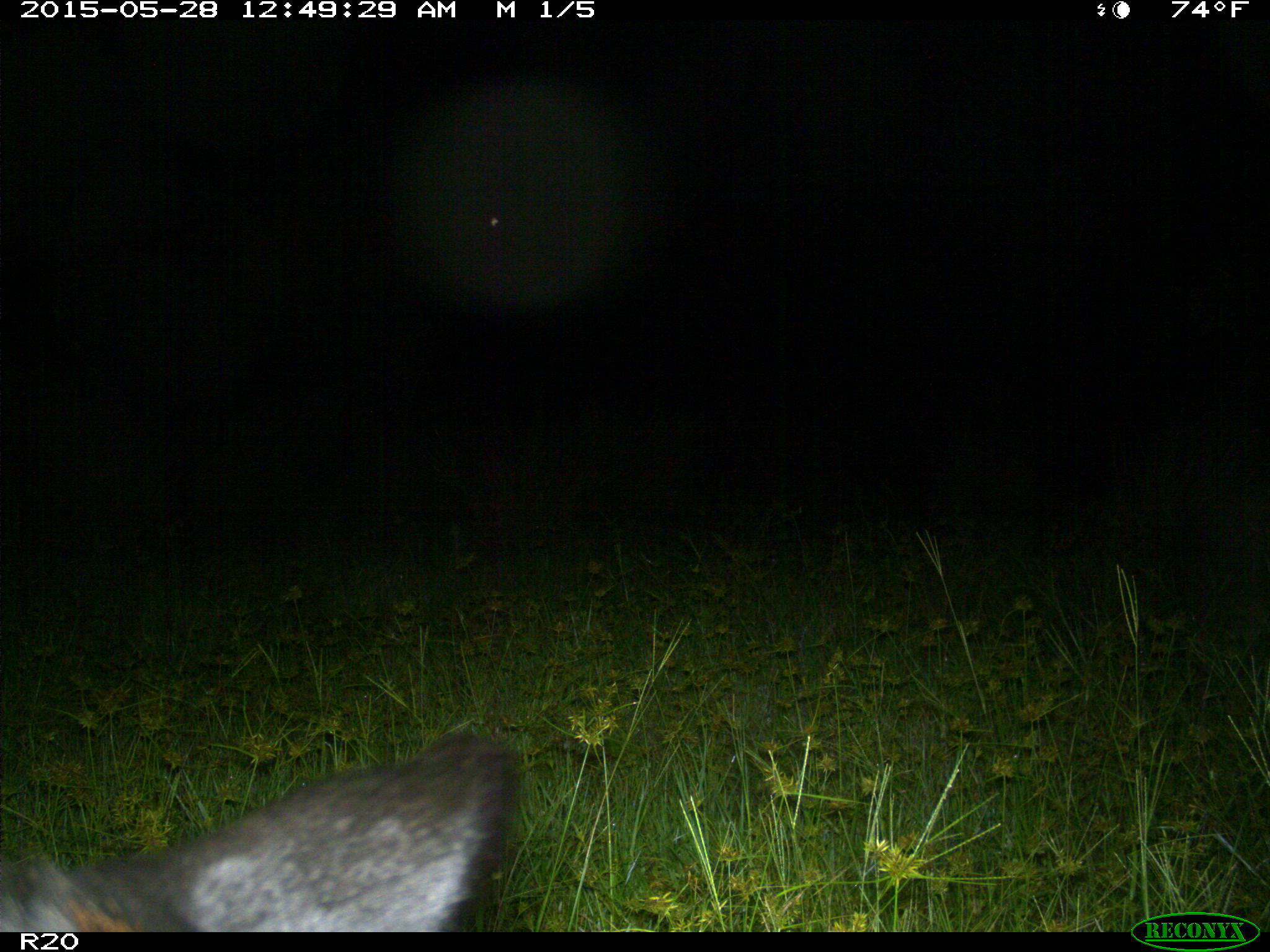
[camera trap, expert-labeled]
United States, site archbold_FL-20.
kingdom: Animalia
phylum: Chordata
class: Mammalia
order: Artiodactyla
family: Bovidae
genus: Bos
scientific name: Bos taurus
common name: domestic cow